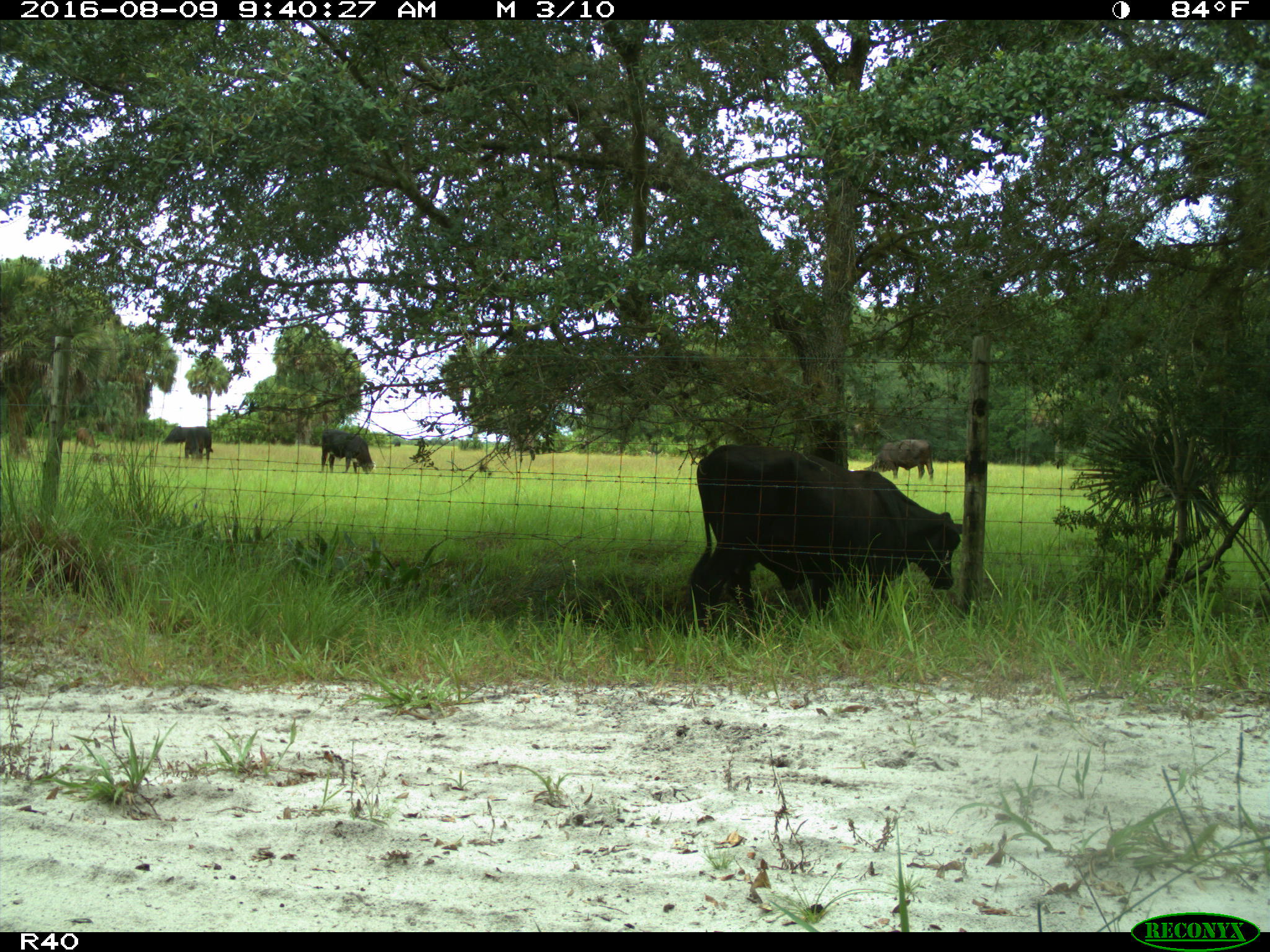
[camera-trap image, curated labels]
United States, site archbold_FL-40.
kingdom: Animalia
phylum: Chordata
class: Mammalia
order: Artiodactyla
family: Bovidae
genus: Bos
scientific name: Bos taurus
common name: domestic cow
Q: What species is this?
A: Bos taurus (domestic cow).